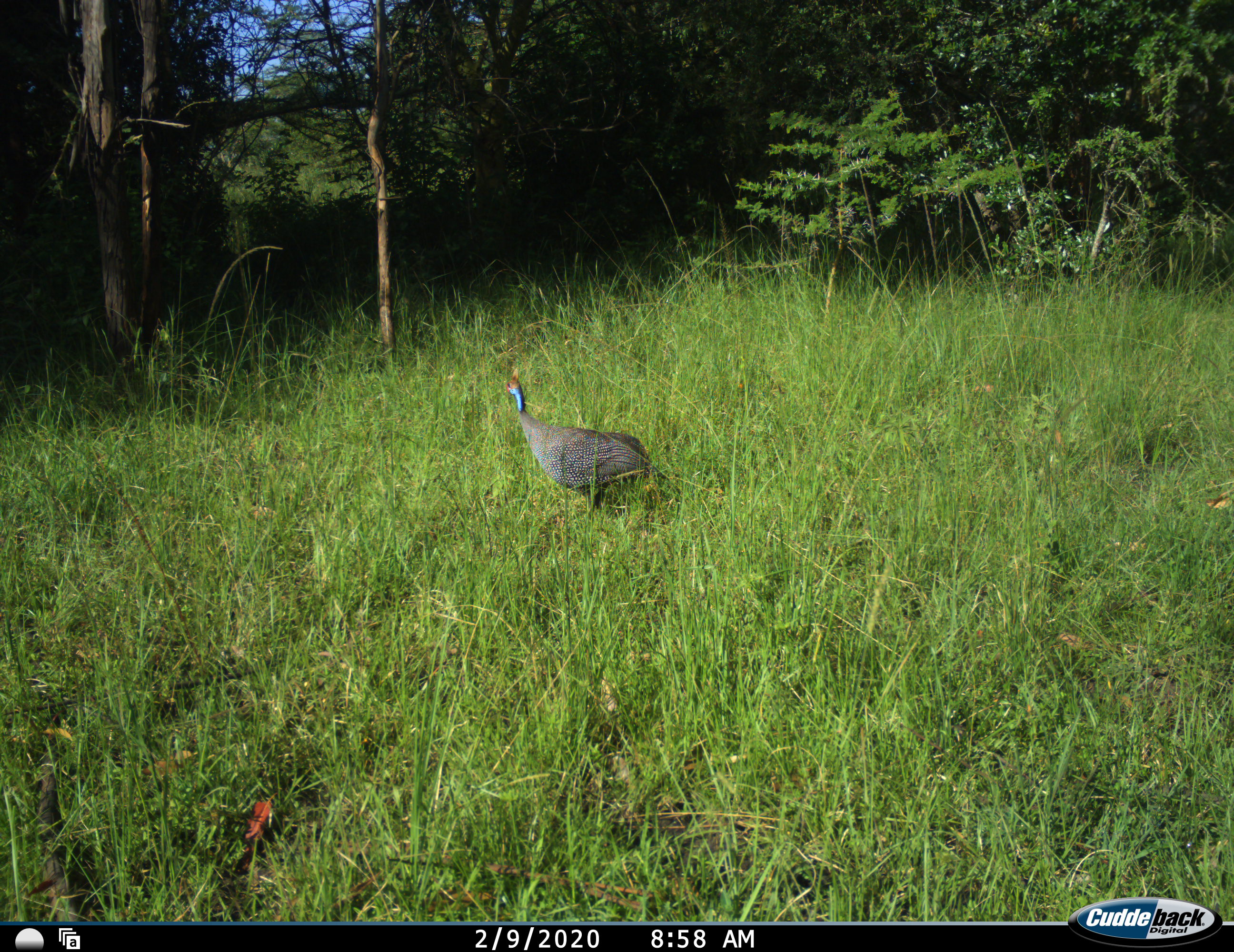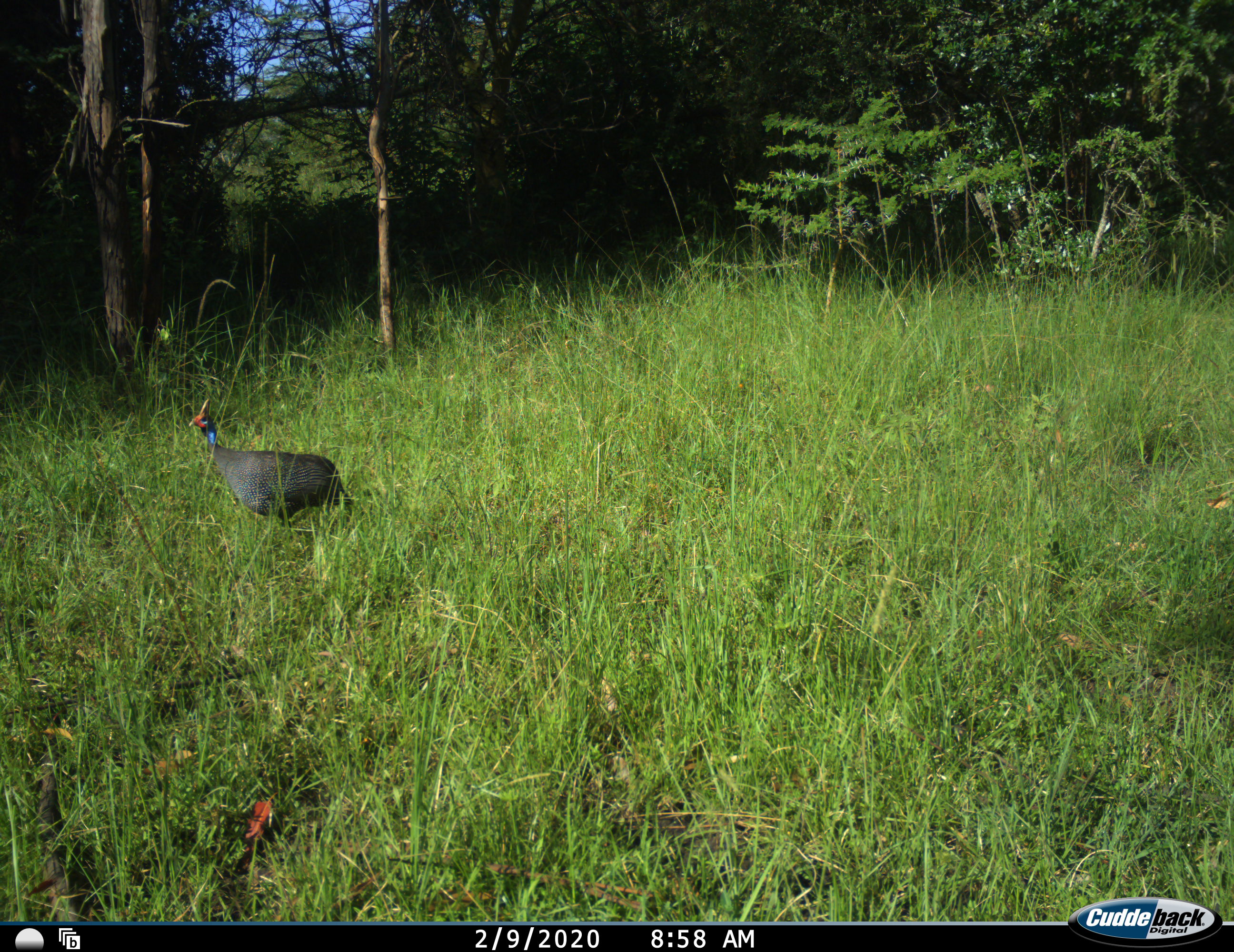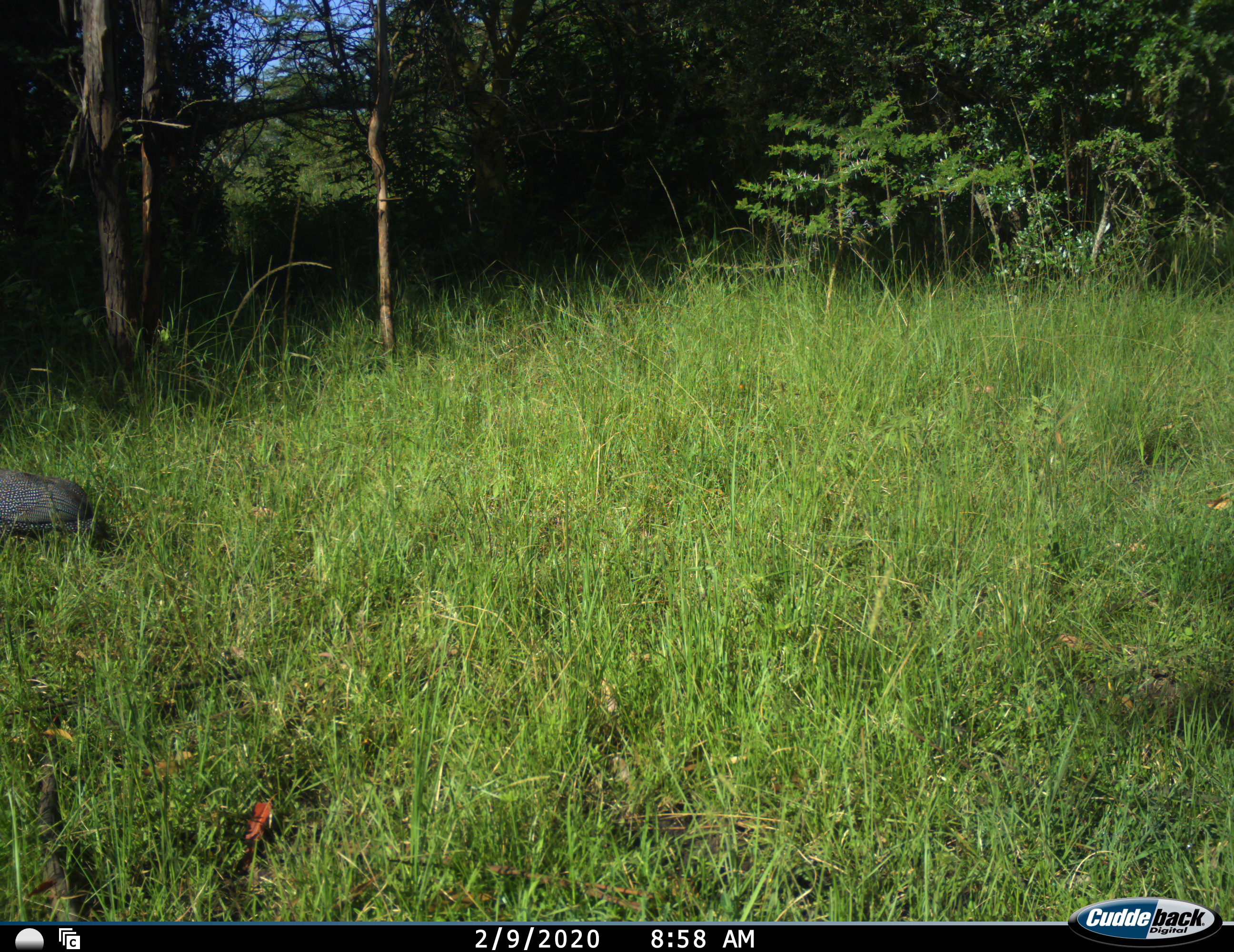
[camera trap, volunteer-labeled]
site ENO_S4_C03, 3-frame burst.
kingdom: Animalia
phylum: Chordata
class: Aves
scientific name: Aves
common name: bird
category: birdother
Birdother (bird) (Aves), count 1. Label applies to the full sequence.